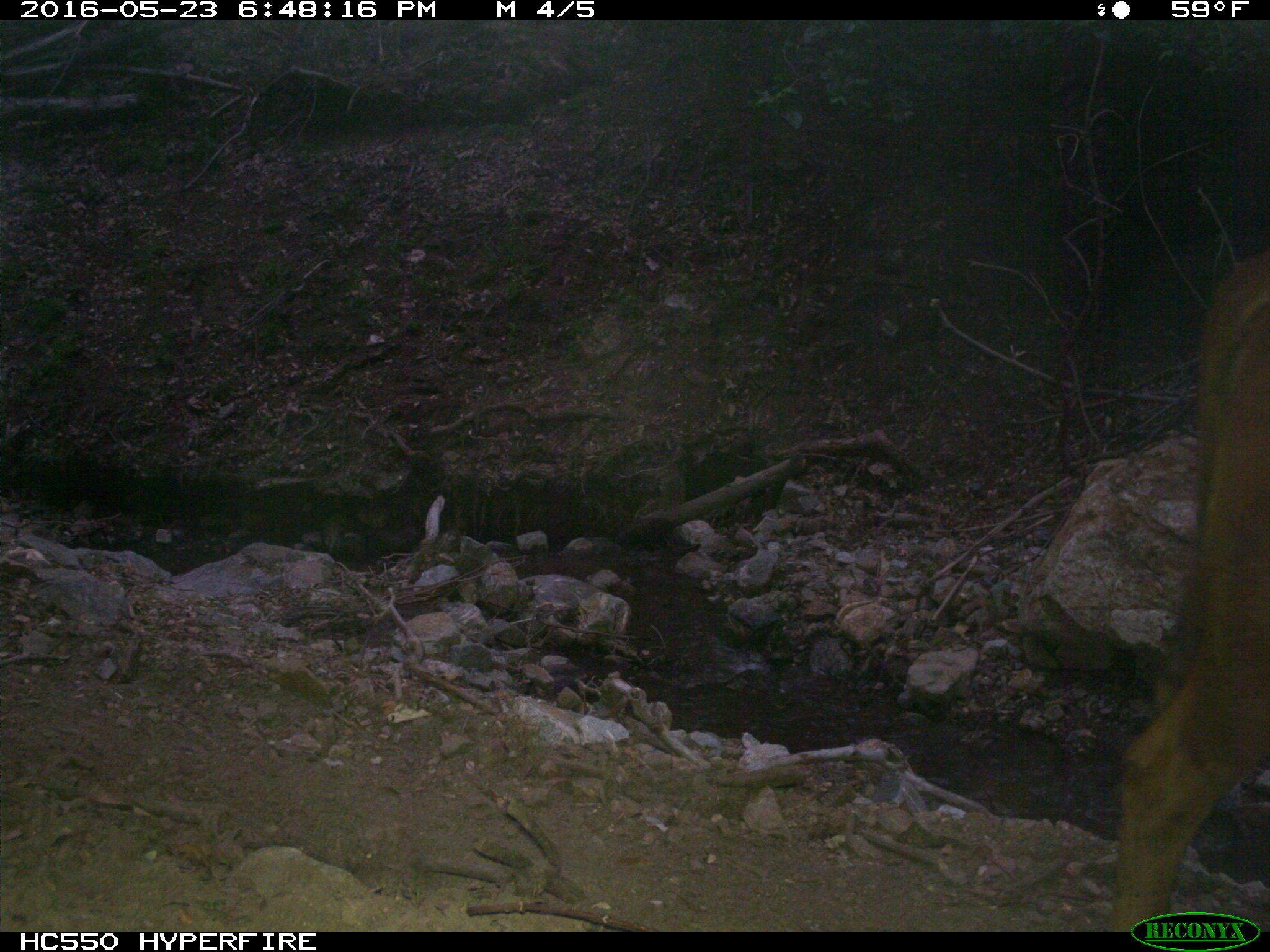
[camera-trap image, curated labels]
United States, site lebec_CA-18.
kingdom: Animalia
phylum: Chordata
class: Mammalia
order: Artiodactyla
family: Bovidae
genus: Bos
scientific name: Bos taurus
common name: domestic cow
Bos taurus (domestic cow).